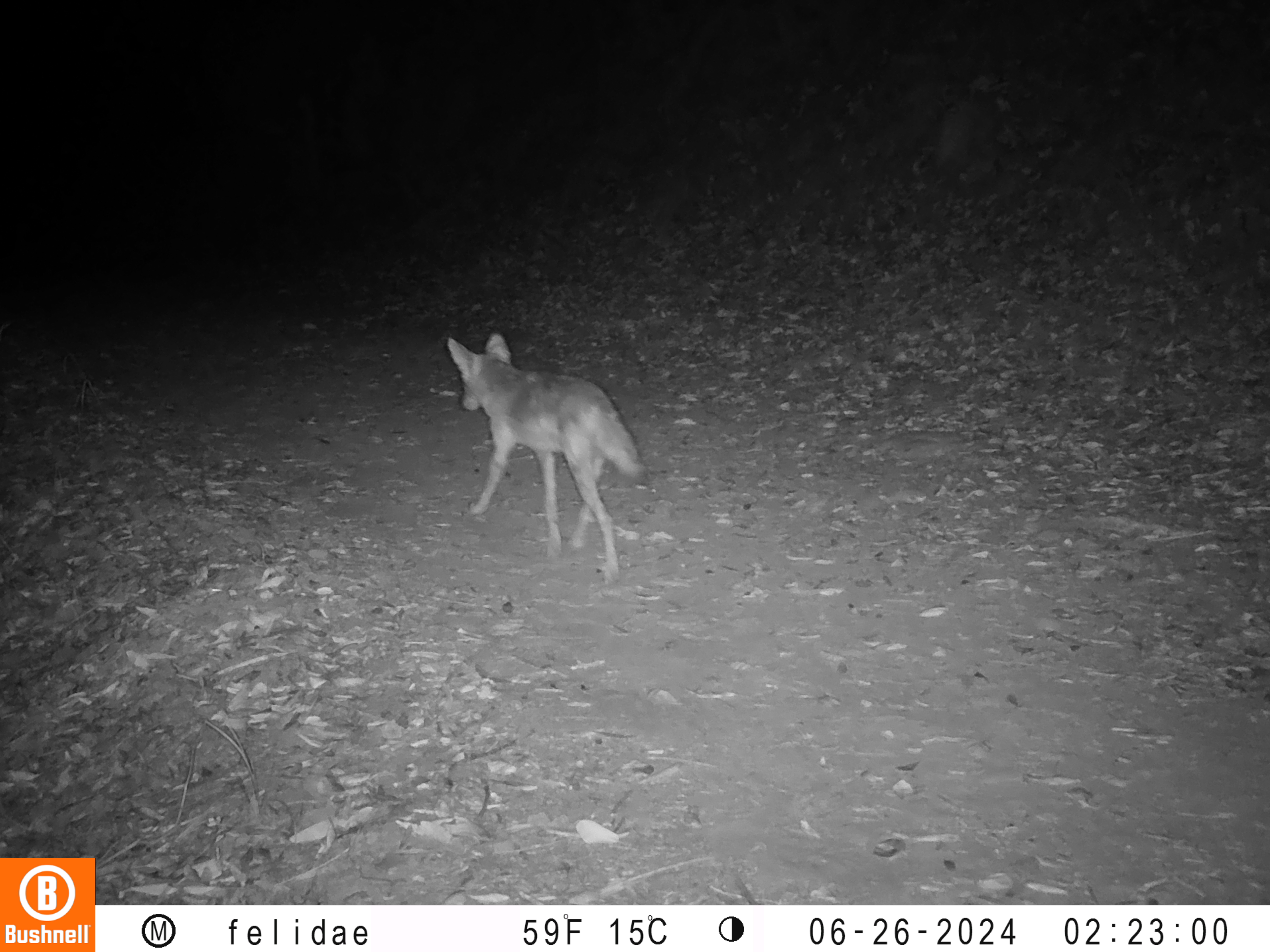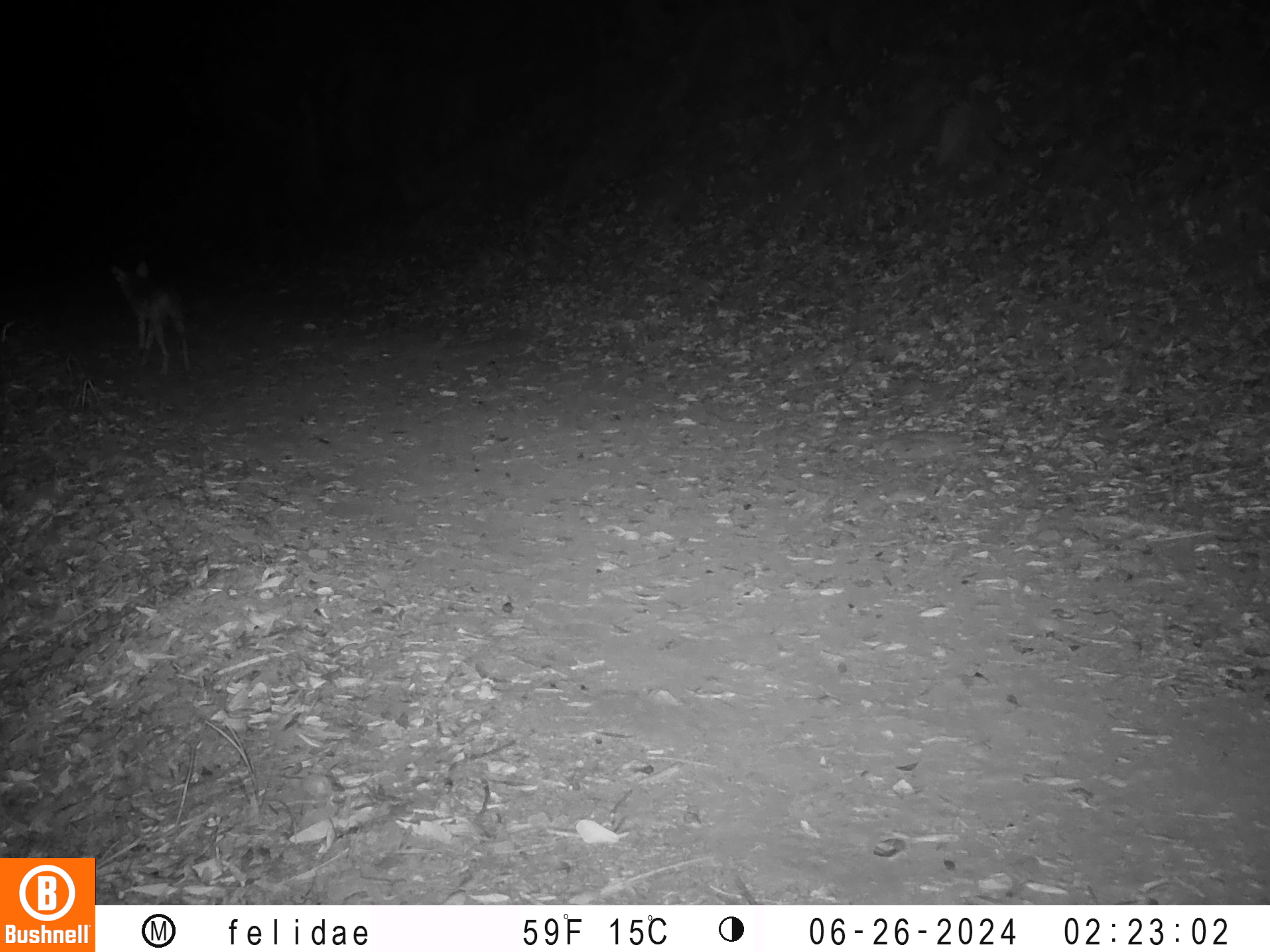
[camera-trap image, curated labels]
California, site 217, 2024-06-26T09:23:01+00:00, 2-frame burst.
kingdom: Animalia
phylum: Chordata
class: Mammalia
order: Carnivora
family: Canidae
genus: Canis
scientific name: Canis latrans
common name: coyote